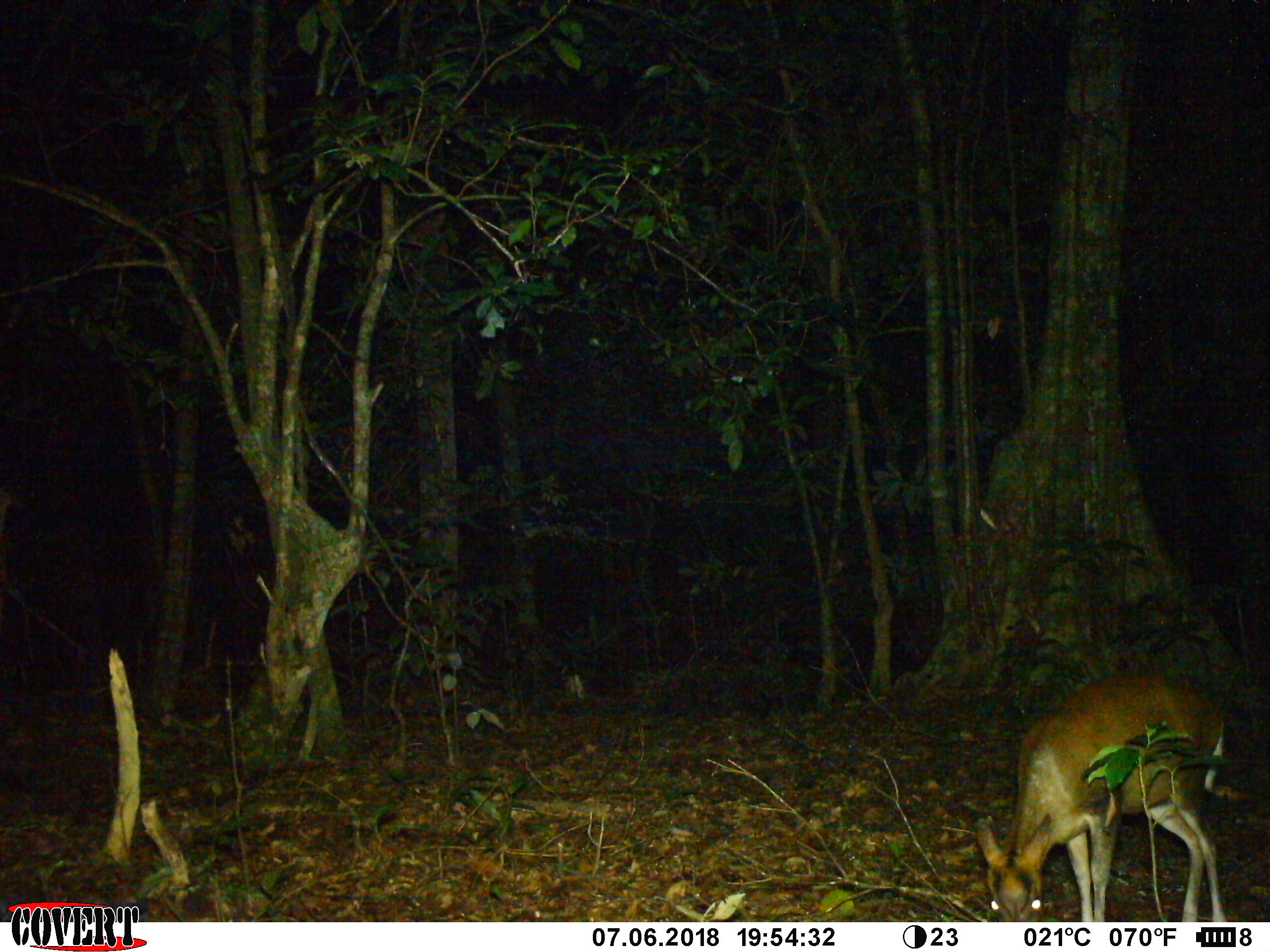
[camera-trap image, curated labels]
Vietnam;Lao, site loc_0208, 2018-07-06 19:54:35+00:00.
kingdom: Animalia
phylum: Chordata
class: Mammalia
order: Artiodactyla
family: Cervidae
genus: Muntiacus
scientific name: Muntiacus rooseveltorum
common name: roosevelt's muntjac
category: roosevelts muntjac group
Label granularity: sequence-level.